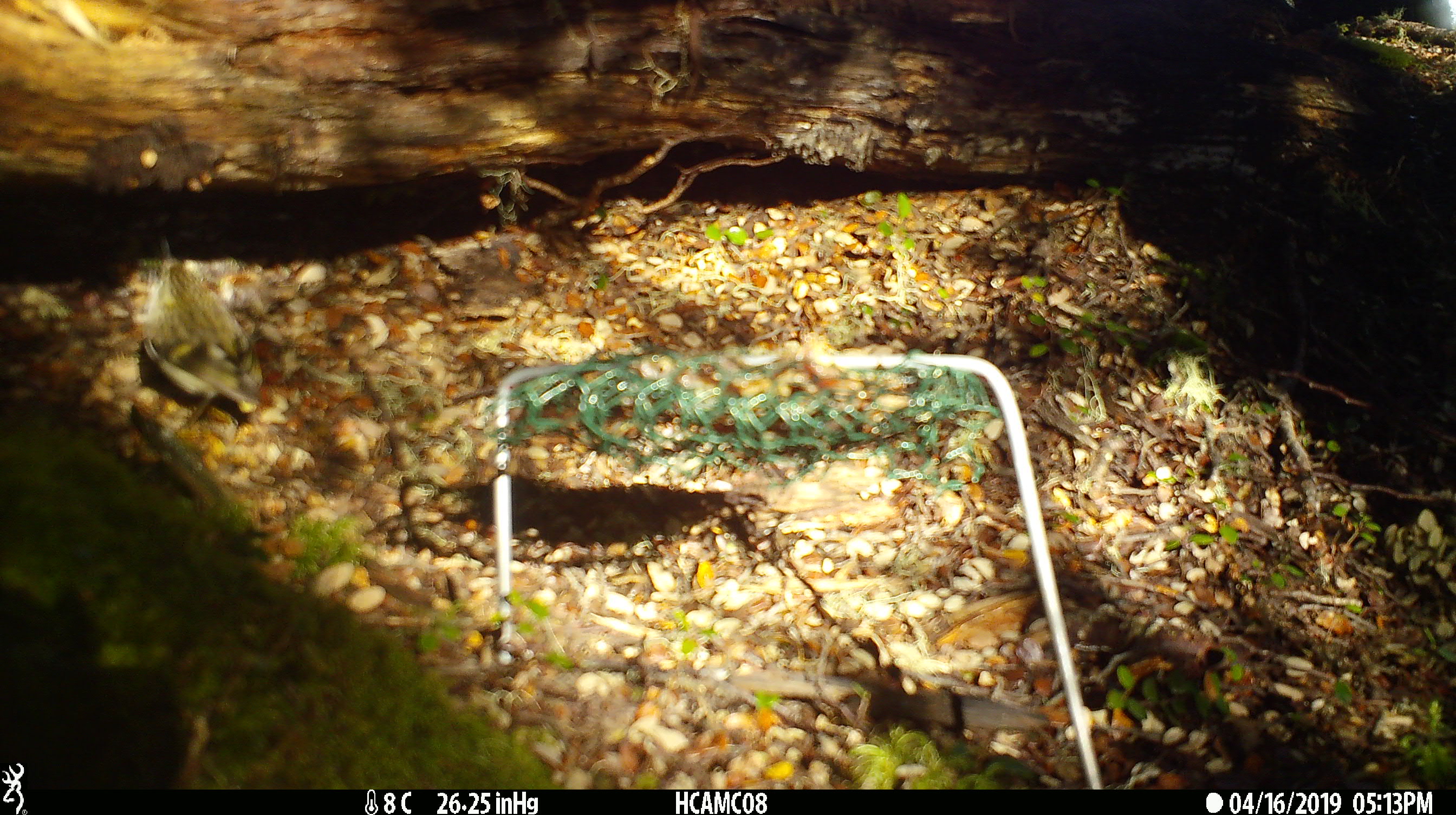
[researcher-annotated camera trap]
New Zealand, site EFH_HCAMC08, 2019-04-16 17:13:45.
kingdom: Animalia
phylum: Chordata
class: Aves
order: Passeriformes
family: Acanthisittidae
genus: Acanthisitta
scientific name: Acanthisitta chloris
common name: rifleman